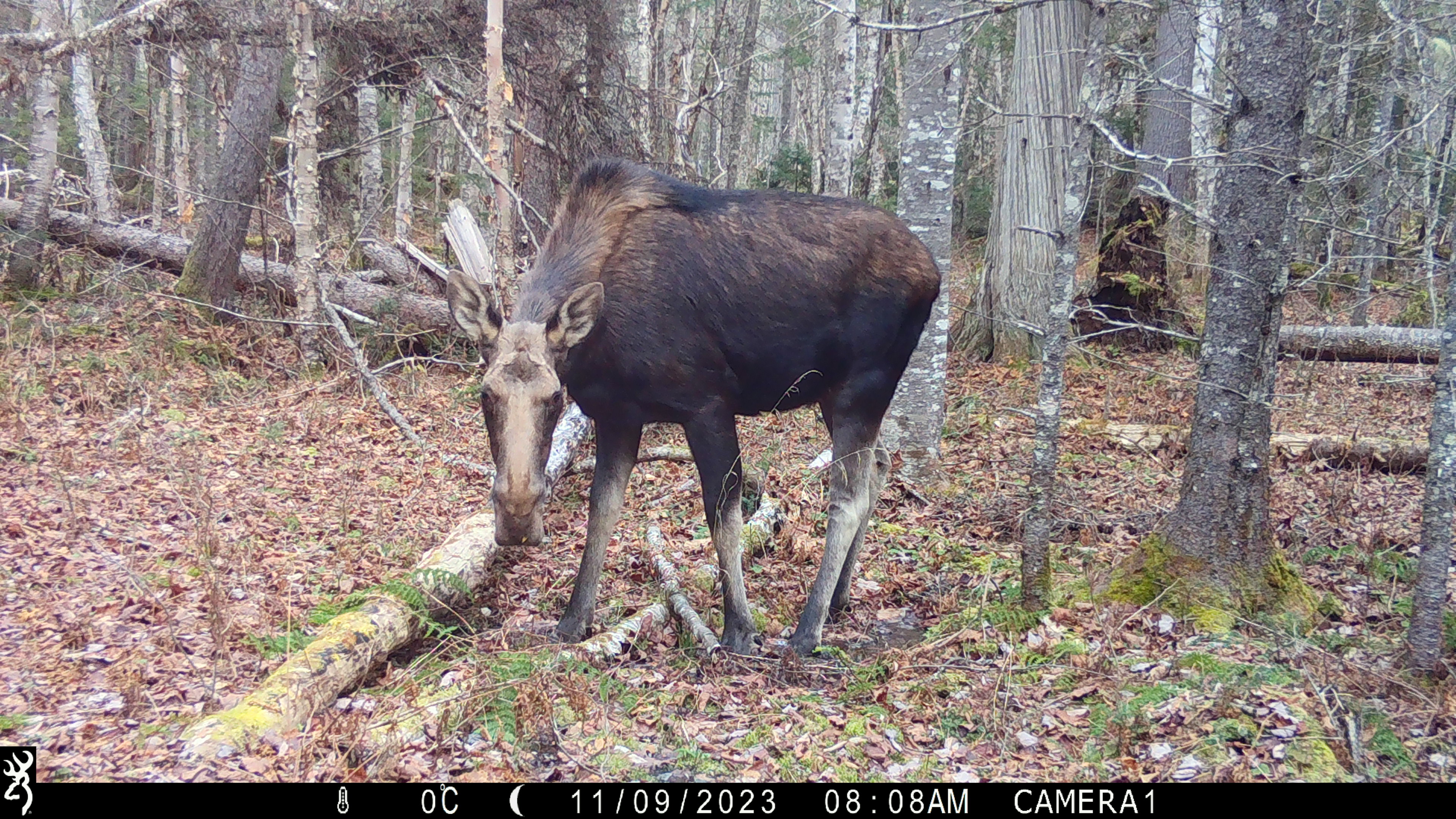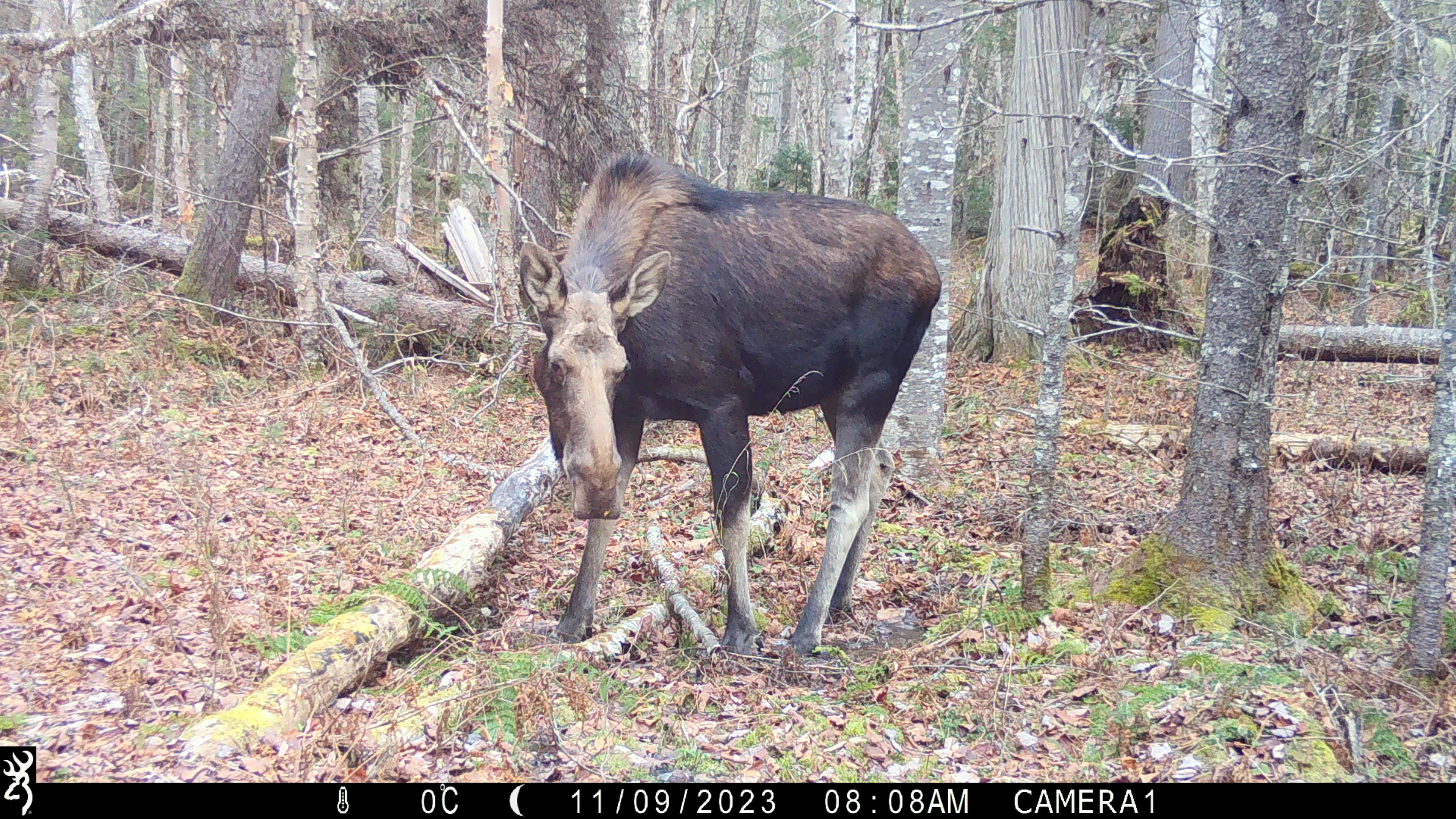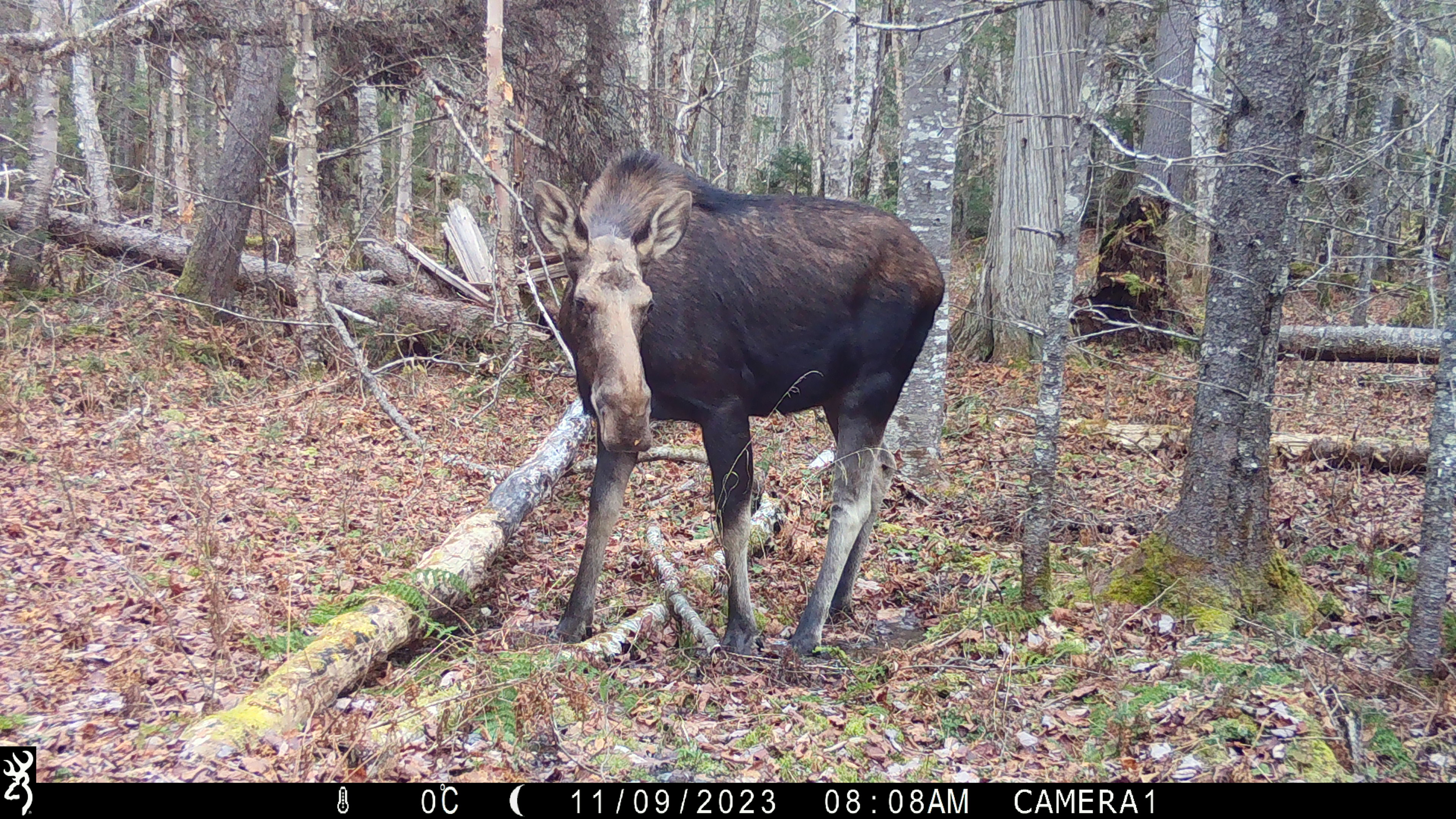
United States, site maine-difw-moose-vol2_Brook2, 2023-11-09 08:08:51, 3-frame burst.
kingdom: Animalia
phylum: Chordata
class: Mammalia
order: Artiodactyla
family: Cervidae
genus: Alces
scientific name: Alces alces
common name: moose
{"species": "moose (Alces alces)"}